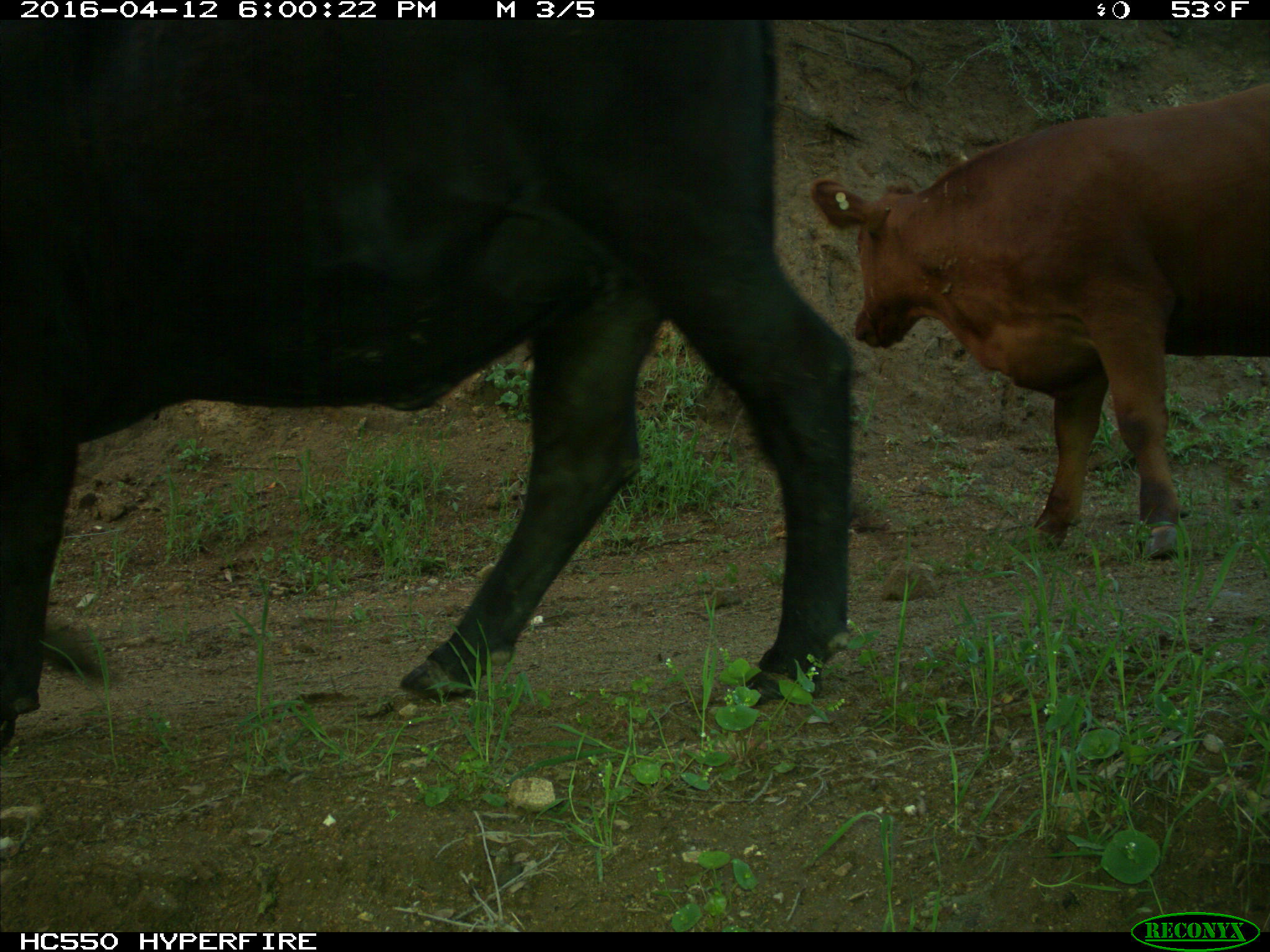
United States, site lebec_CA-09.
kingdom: Animalia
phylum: Chordata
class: Mammalia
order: Artiodactyla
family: Bovidae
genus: Bos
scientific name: Bos taurus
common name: domestic cow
Bos taurus (domestic cow).